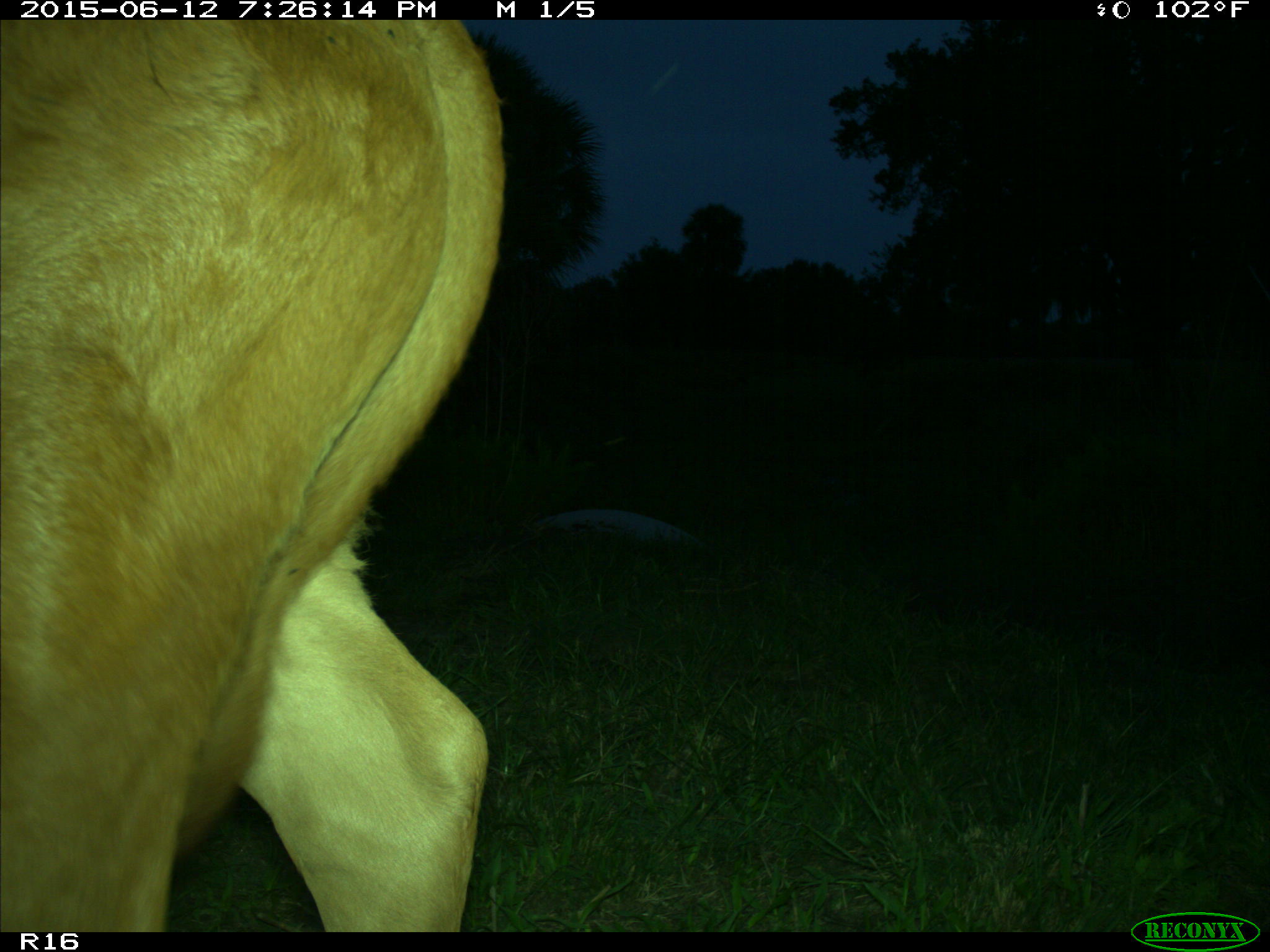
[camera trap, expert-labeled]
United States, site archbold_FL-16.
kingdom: Animalia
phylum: Chordata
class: Mammalia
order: Artiodactyla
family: Bovidae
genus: Bos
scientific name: Bos taurus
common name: domestic cow